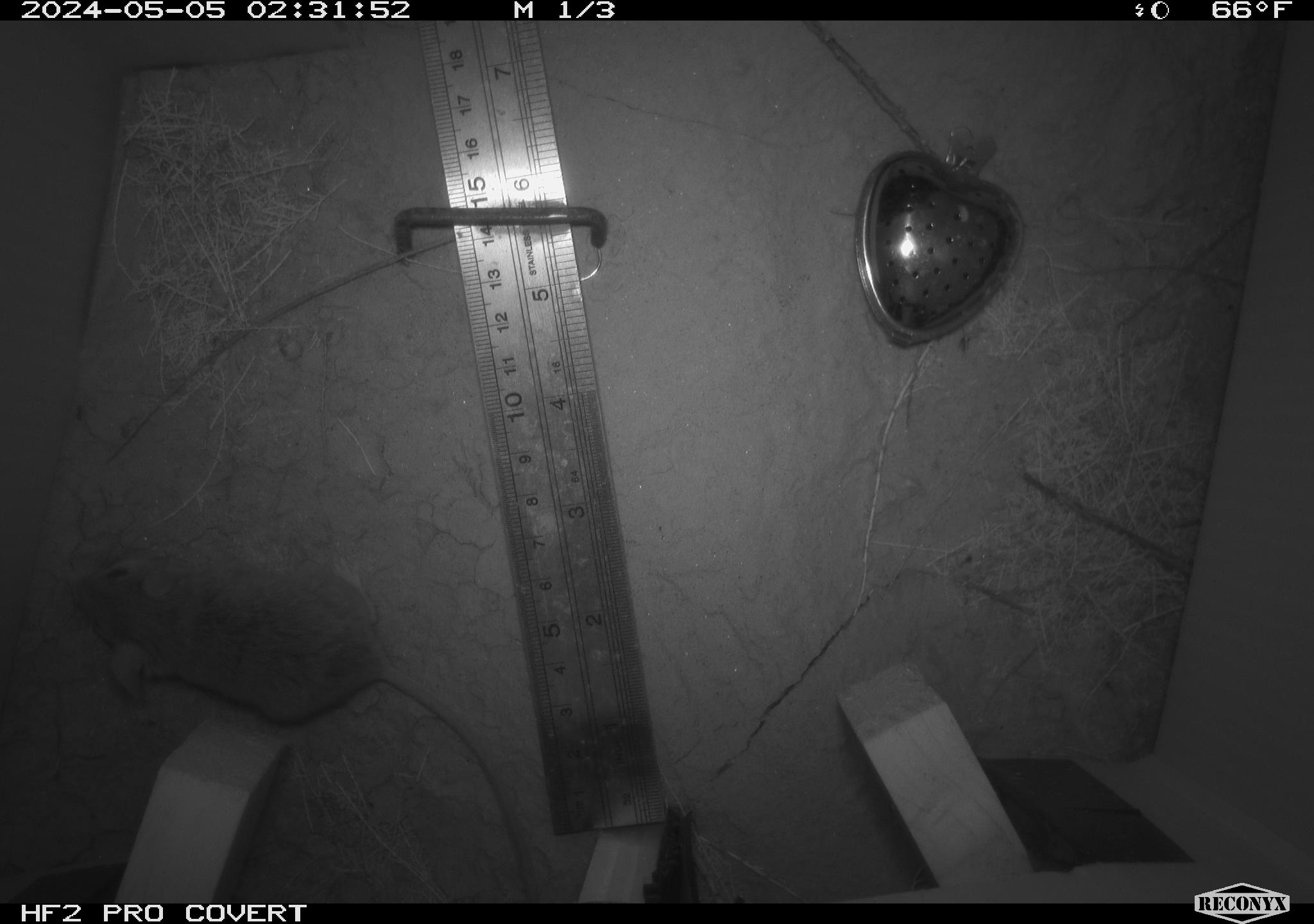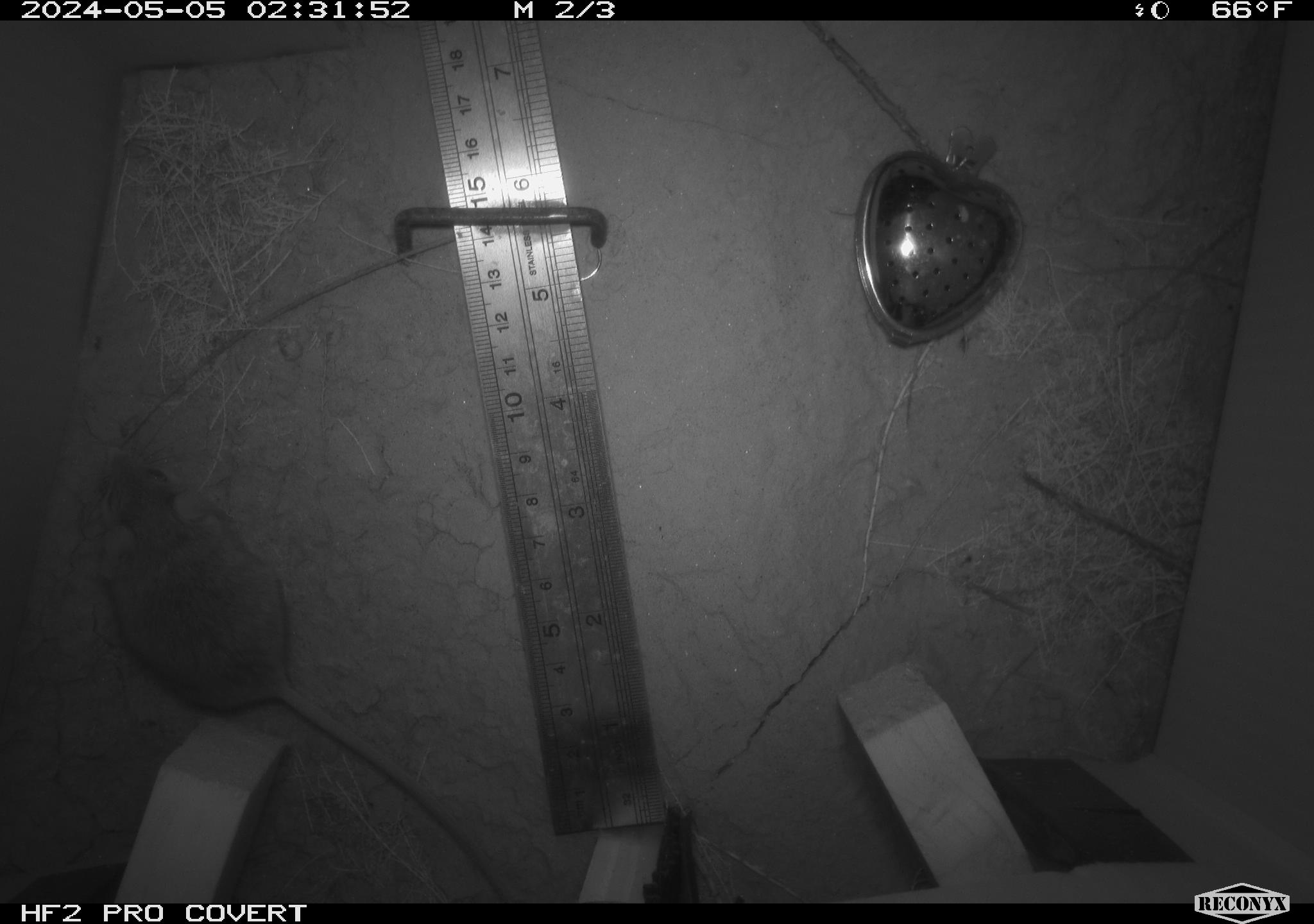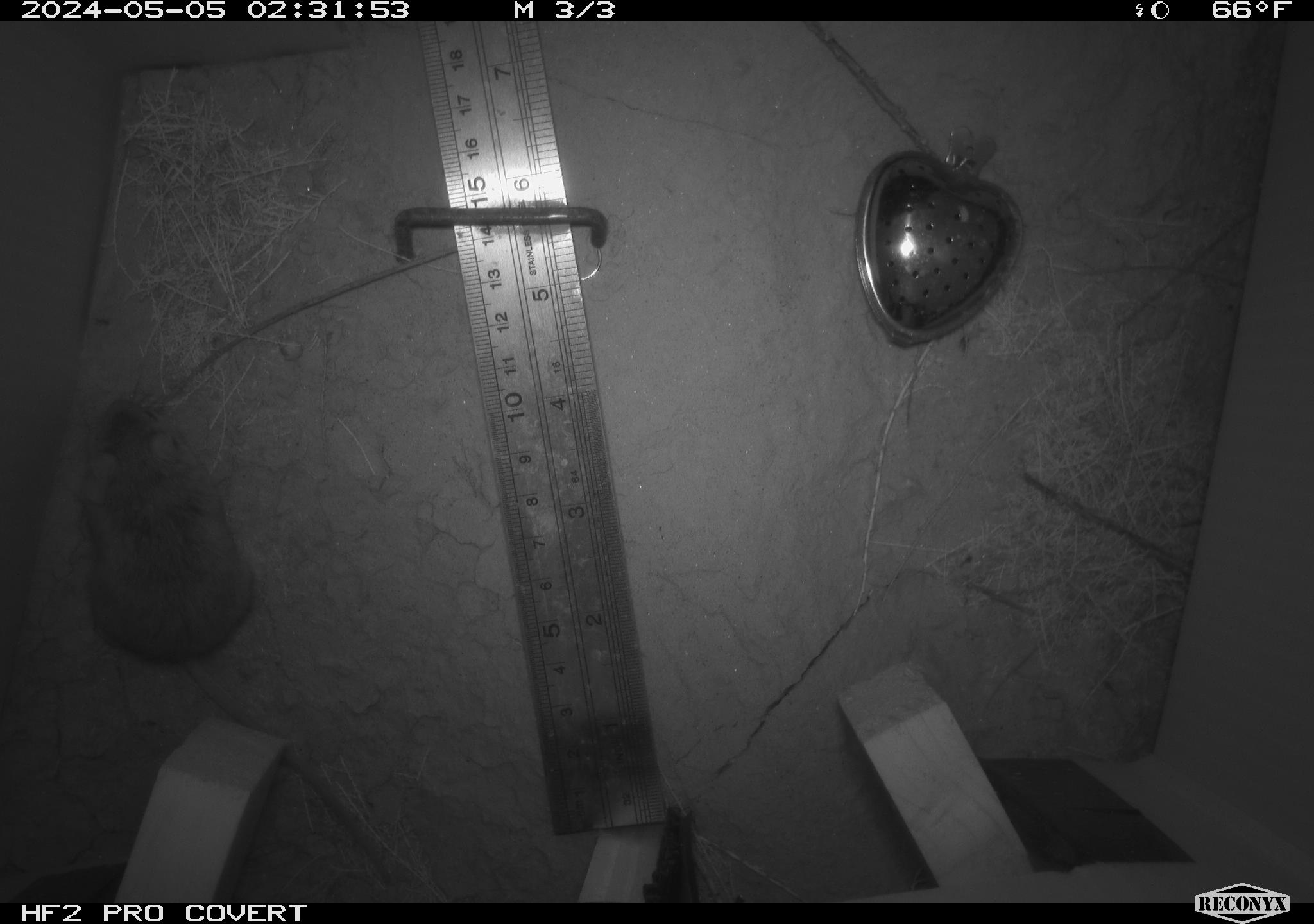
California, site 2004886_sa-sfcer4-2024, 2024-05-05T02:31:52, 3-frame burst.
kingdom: Animalia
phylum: Chordata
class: Mammalia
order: Rodentia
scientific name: Rodentia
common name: mouse species